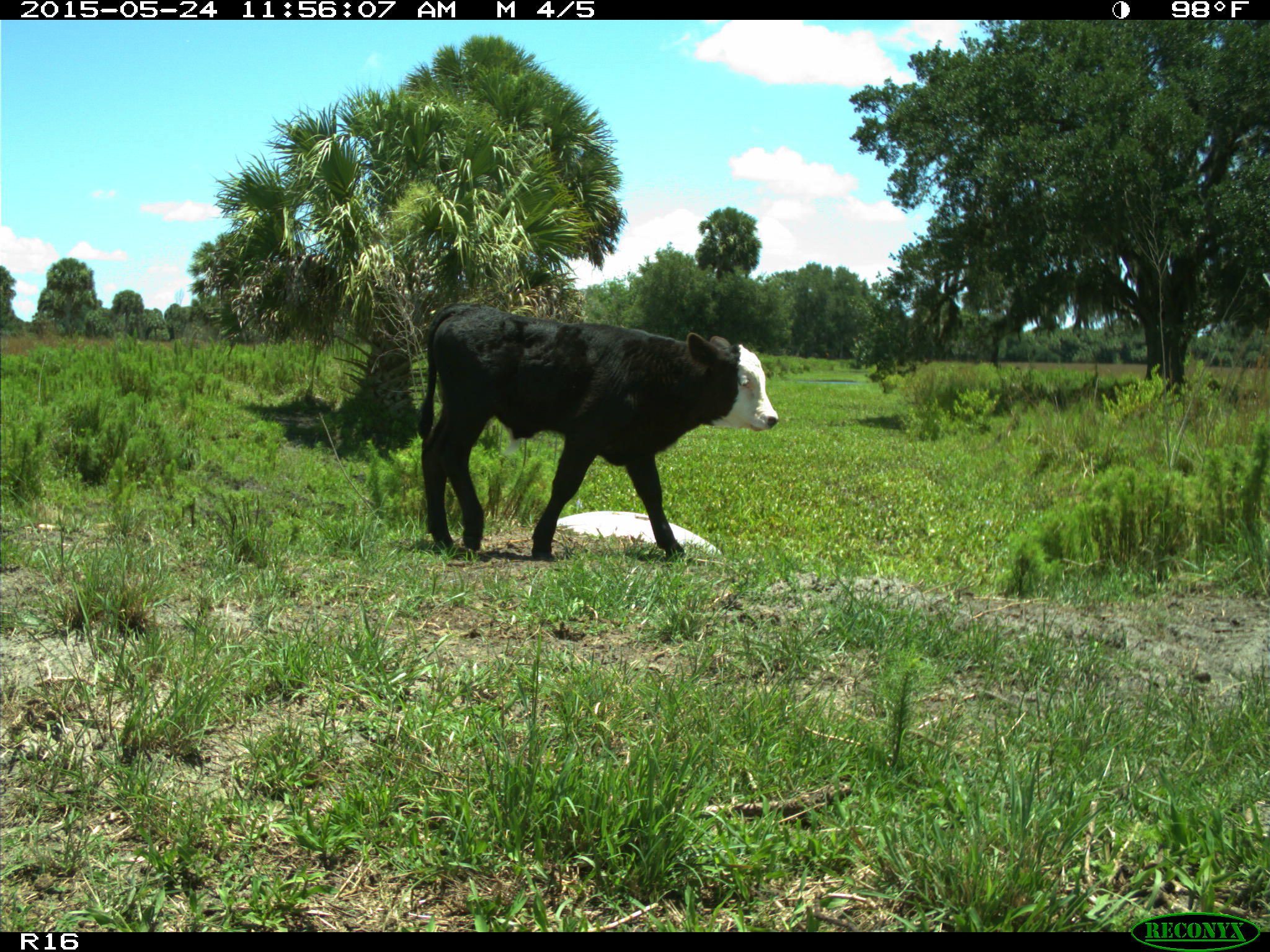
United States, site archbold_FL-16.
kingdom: Animalia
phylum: Chordata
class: Mammalia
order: Artiodactyla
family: Bovidae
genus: Bos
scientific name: Bos taurus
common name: domestic cow